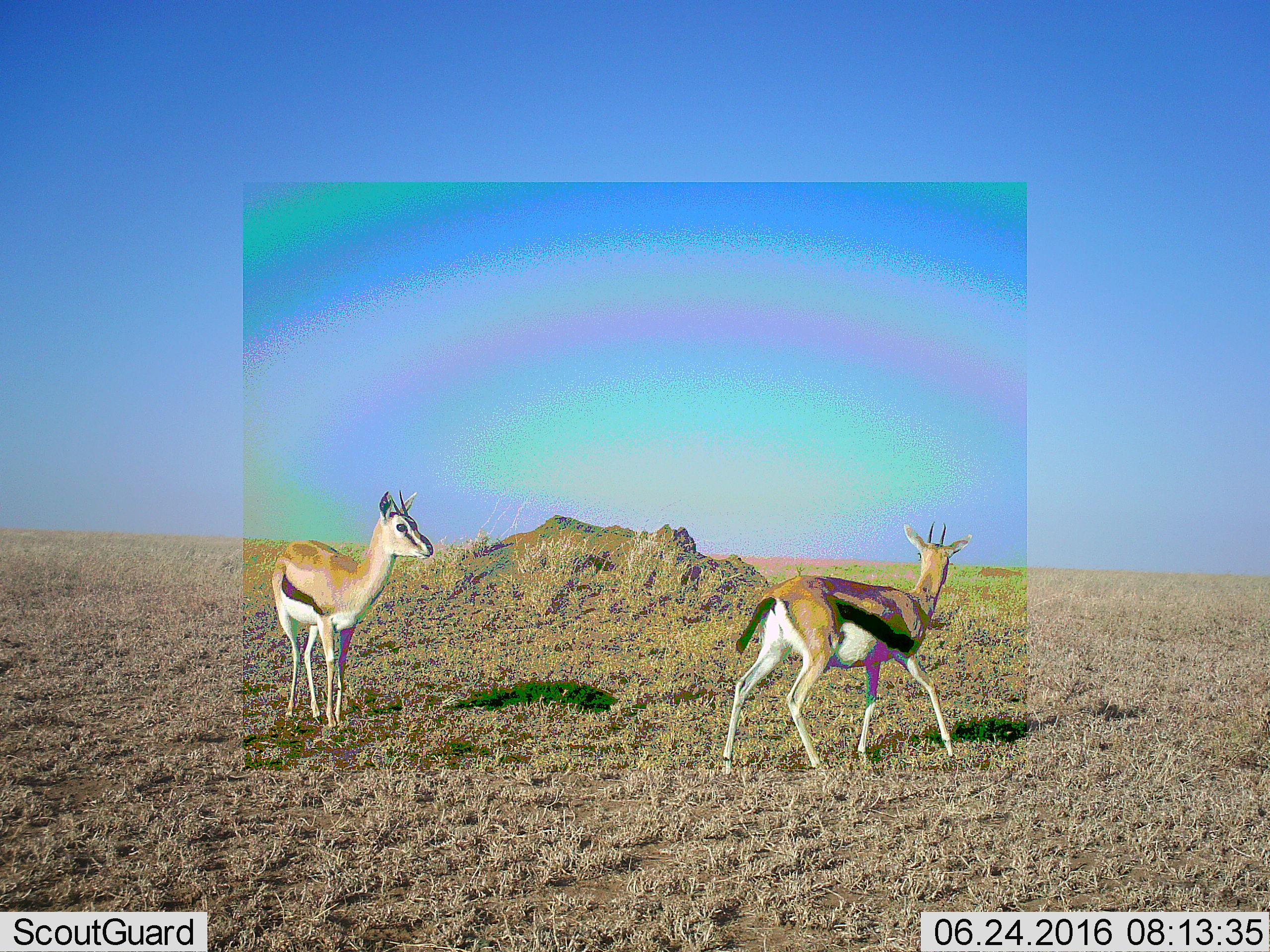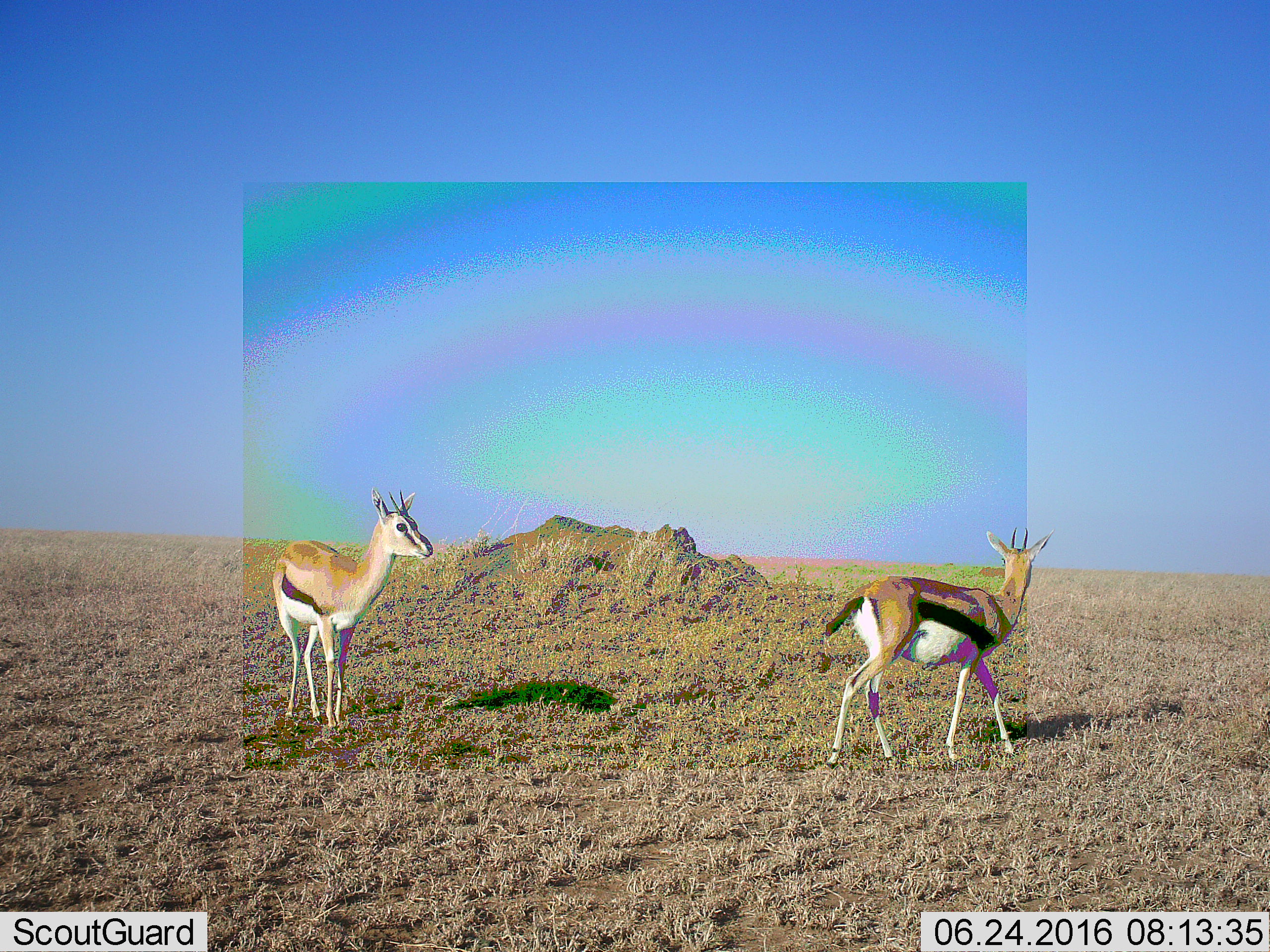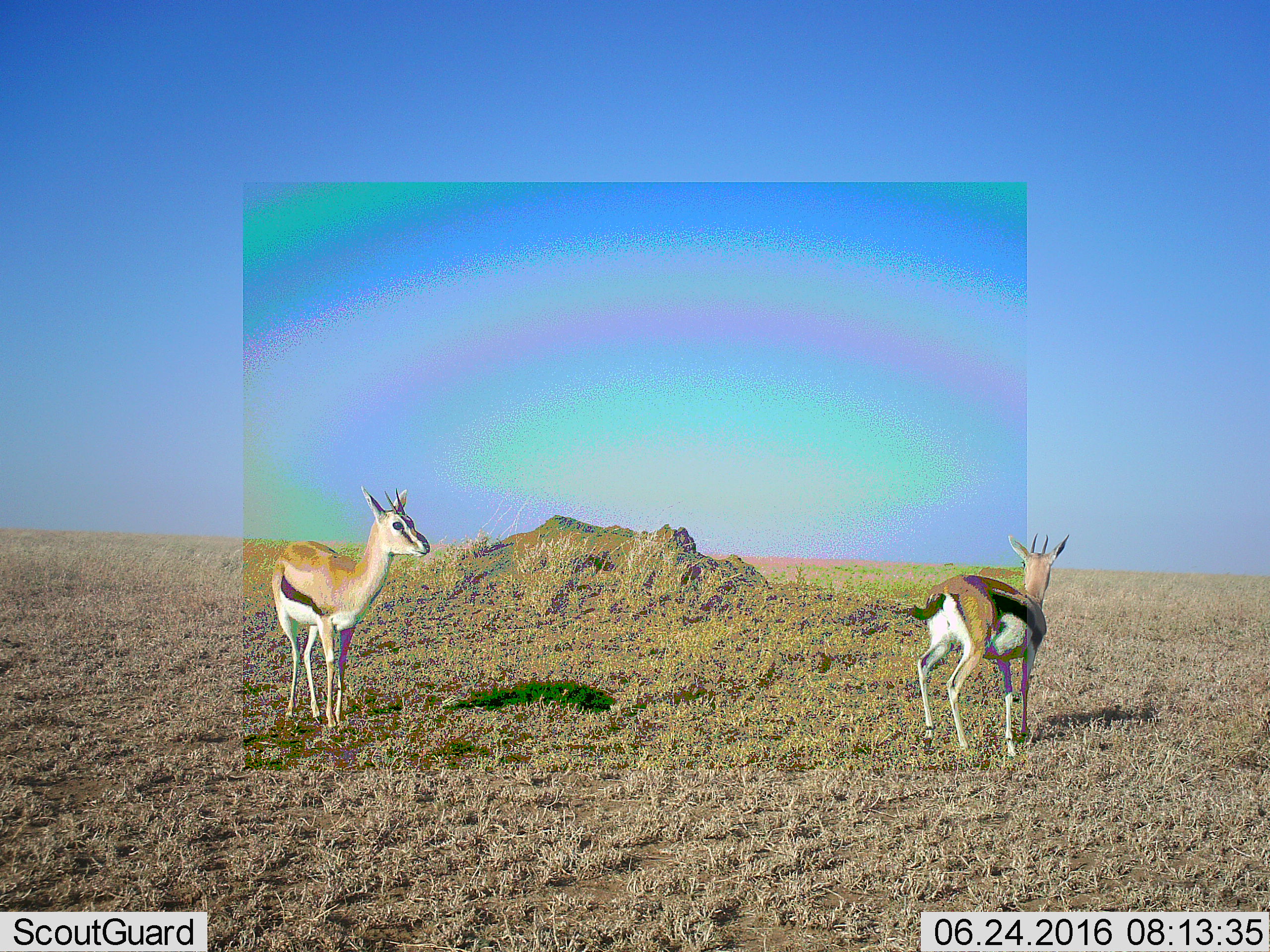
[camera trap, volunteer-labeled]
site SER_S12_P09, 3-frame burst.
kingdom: Animalia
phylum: Chordata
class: Mammalia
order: Artiodactyla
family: Bovidae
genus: Eudorcas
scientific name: Eudorcas thomsonii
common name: thomson's gazelle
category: gazellethomsons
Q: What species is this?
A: Gazellethomsons (thomson's gazelle) (Eudorcas thomsonii).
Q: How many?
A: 2.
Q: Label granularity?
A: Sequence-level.